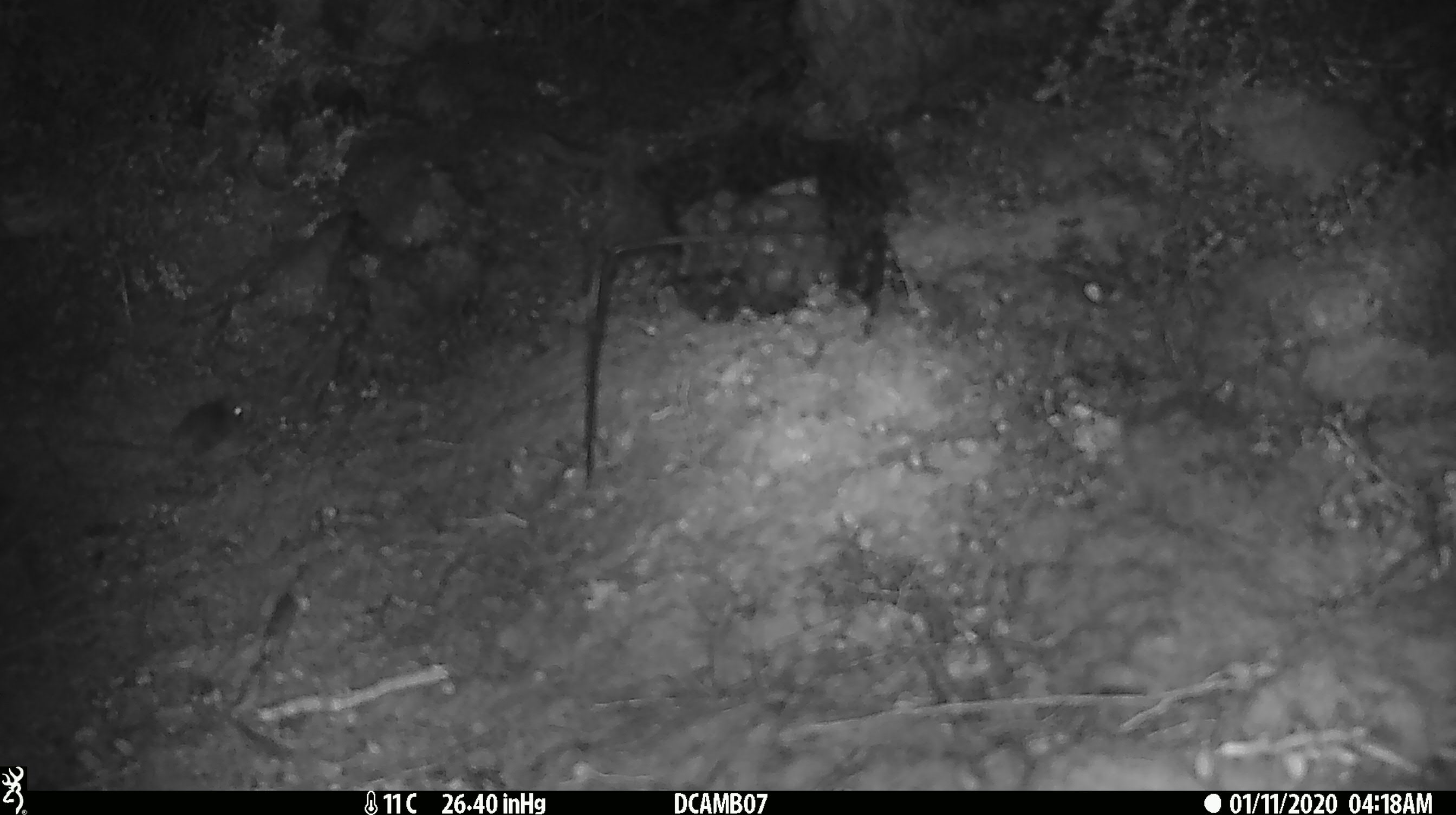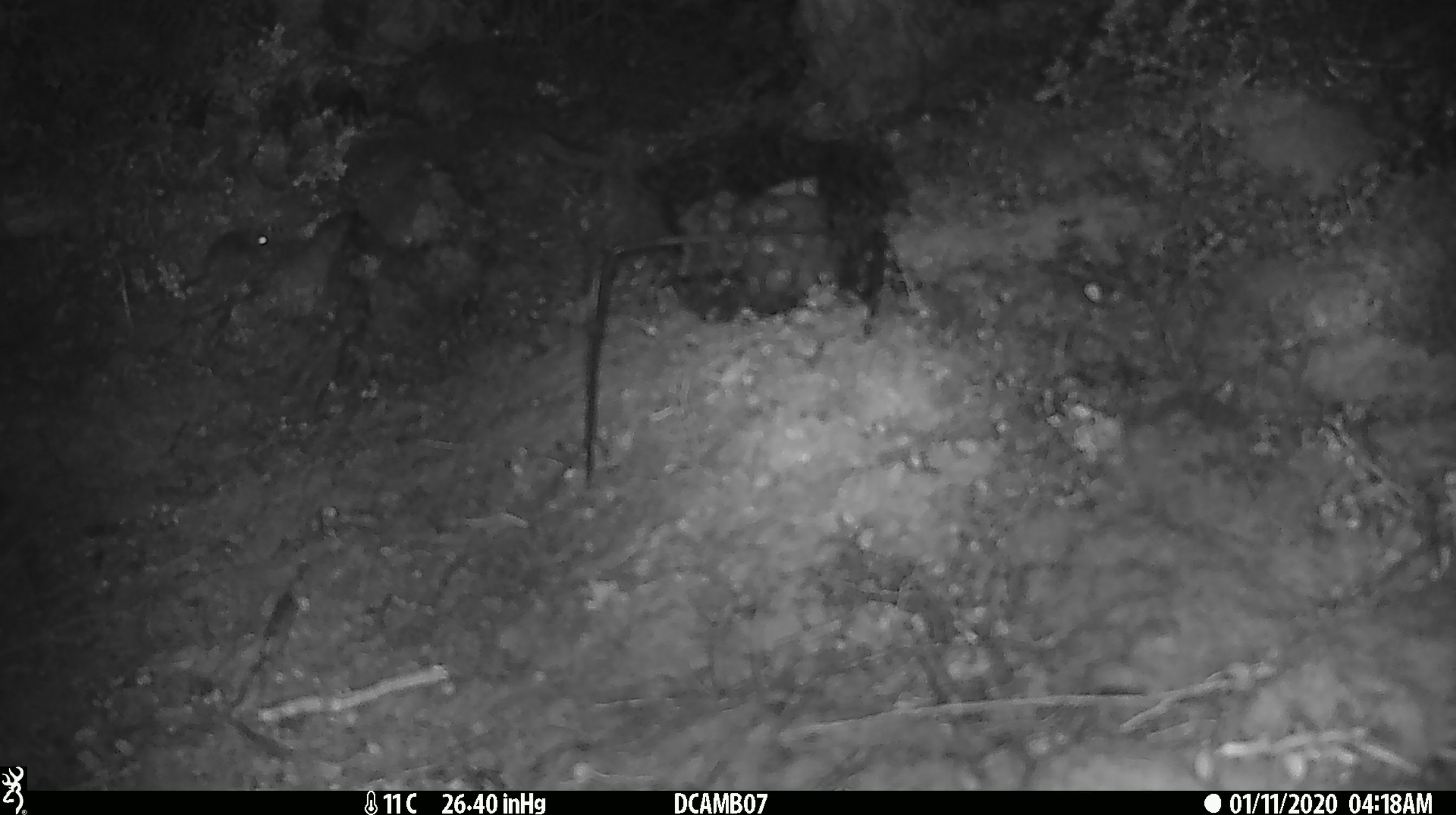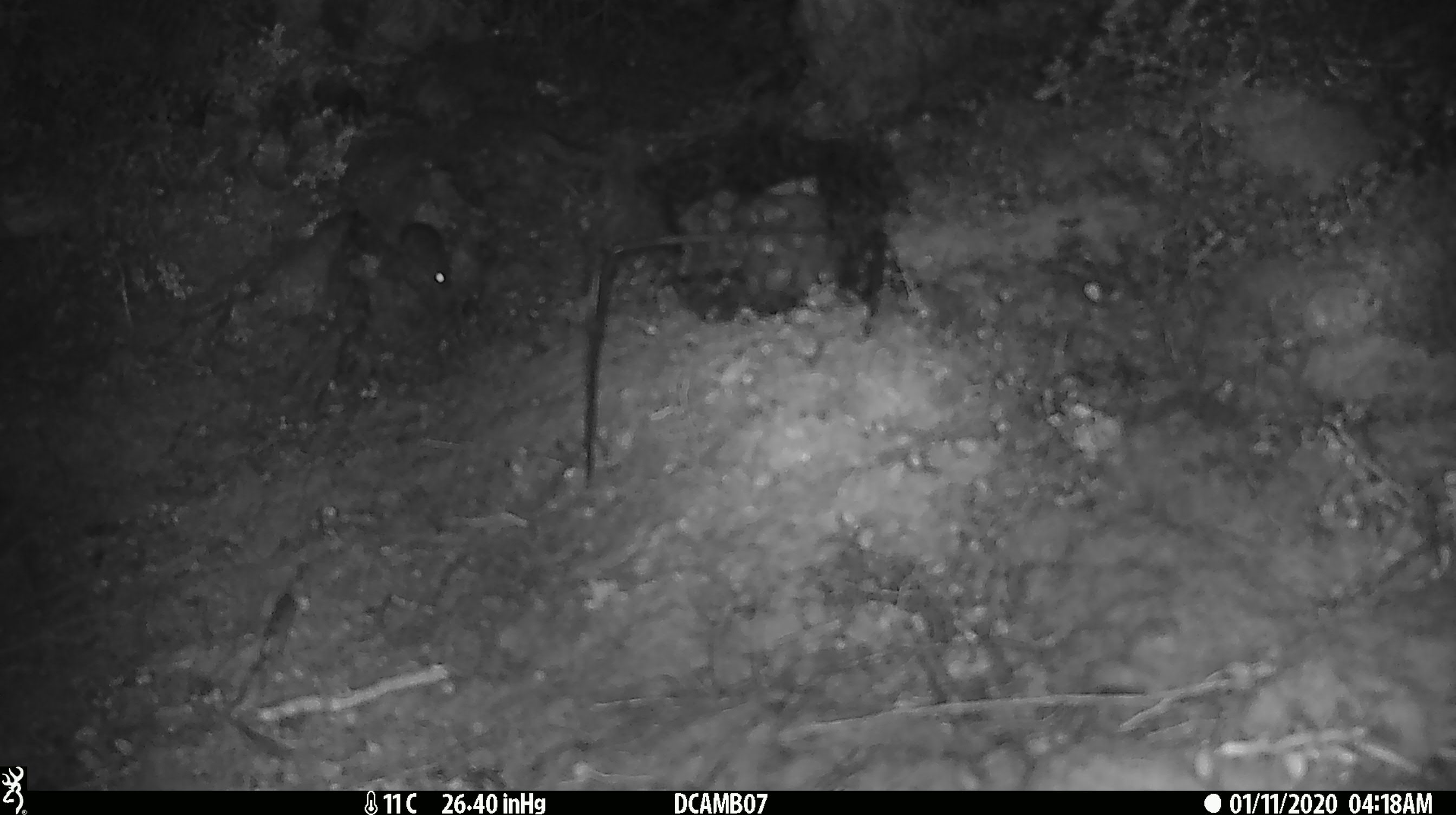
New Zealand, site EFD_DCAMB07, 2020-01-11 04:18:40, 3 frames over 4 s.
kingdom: Animalia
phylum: Chordata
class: Mammalia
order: Rodentia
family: Muridae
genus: Mus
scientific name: Mus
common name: mouse